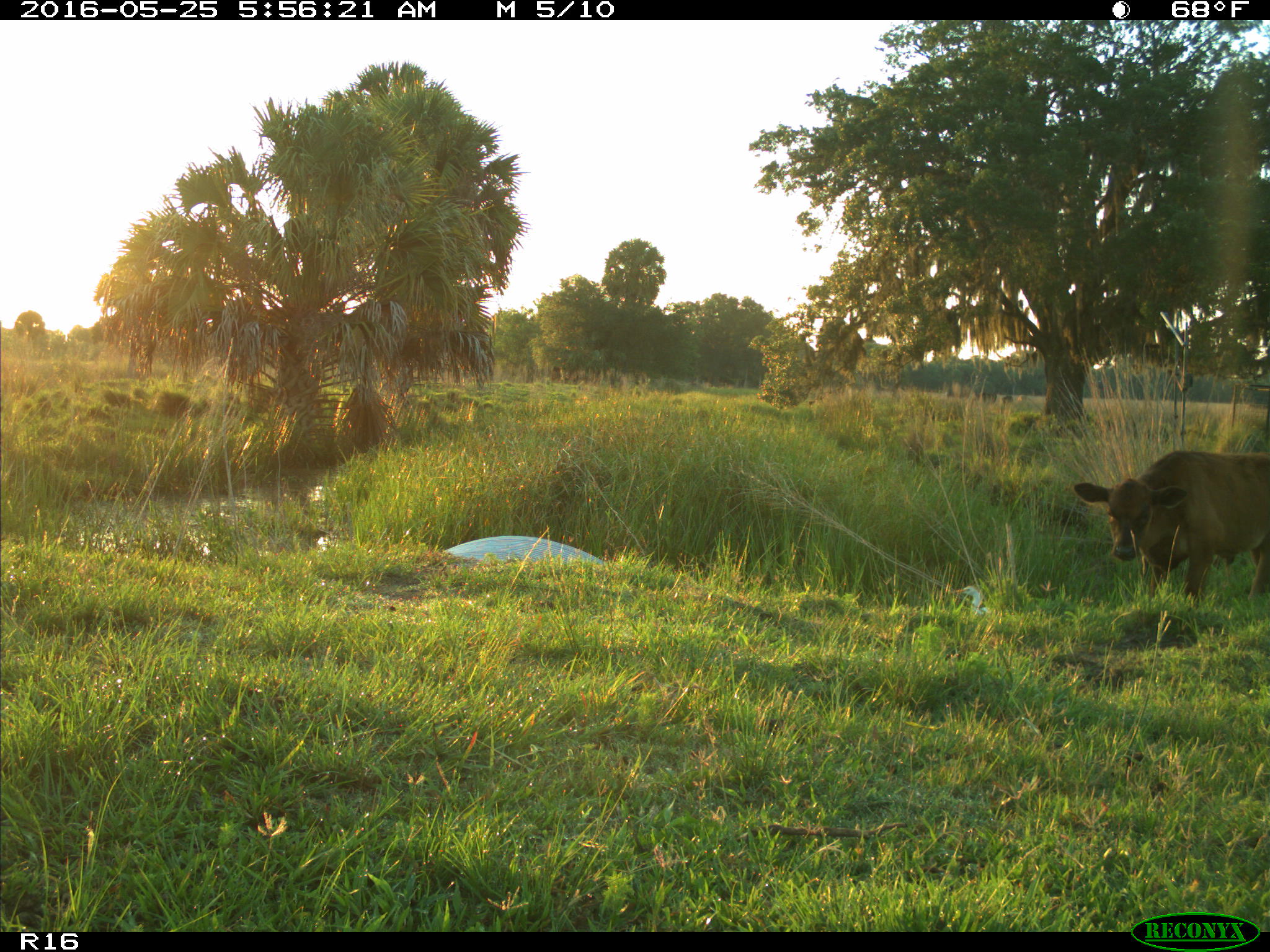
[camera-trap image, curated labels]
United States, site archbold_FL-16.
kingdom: Animalia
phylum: Chordata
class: Mammalia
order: Artiodactyla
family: Bovidae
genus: Bos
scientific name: Bos taurus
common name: domestic cow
Bos taurus (domestic cow).